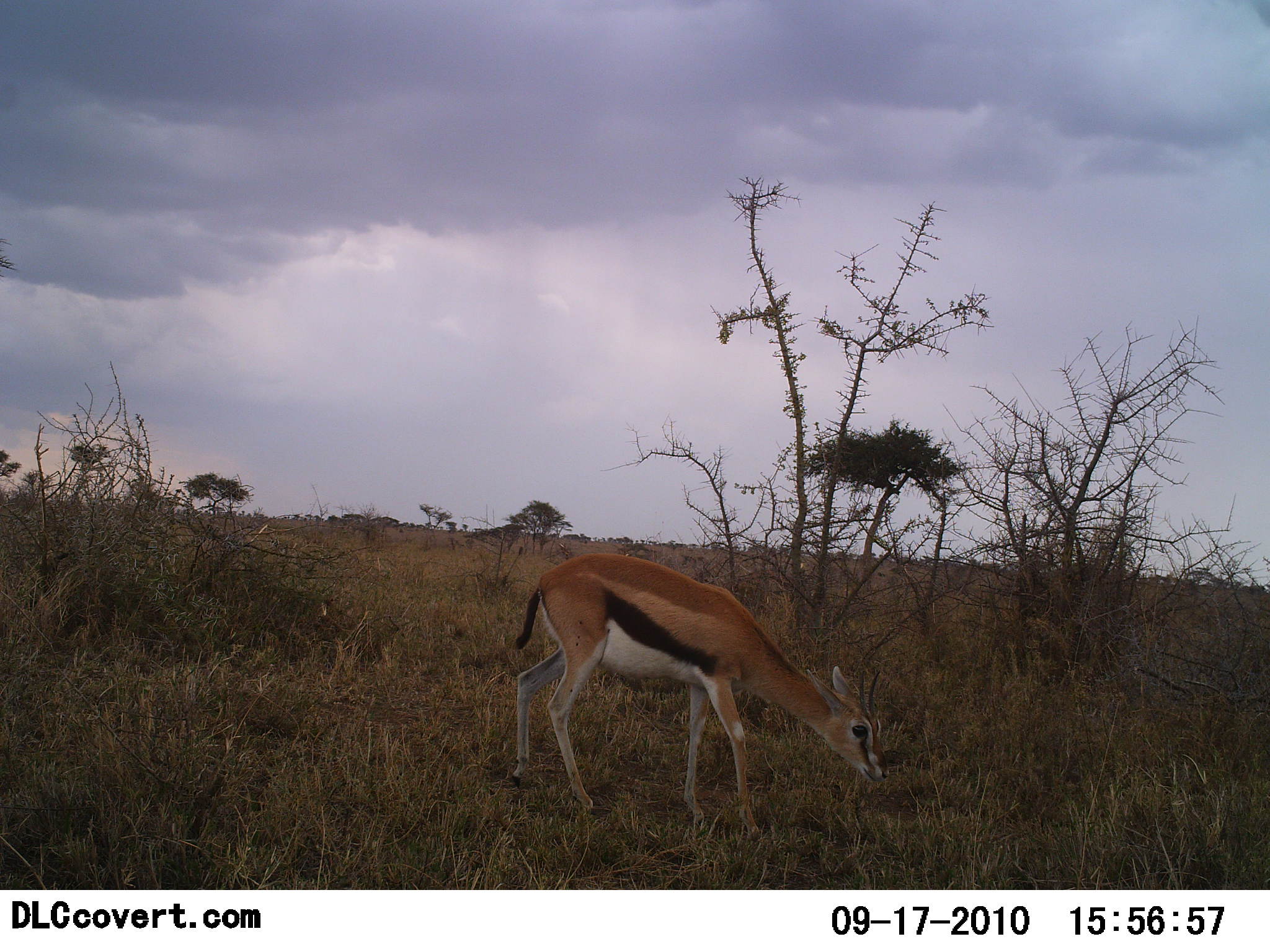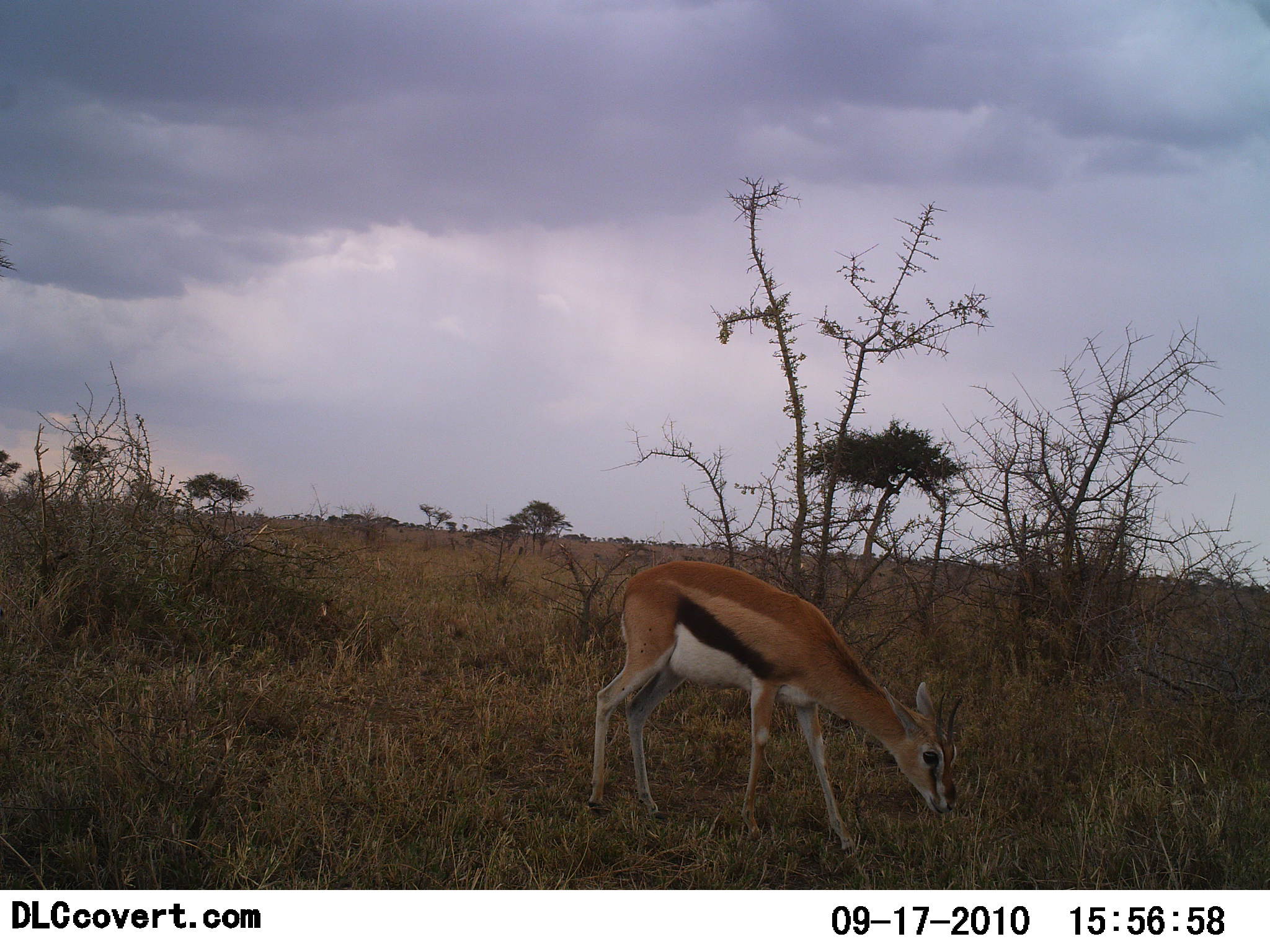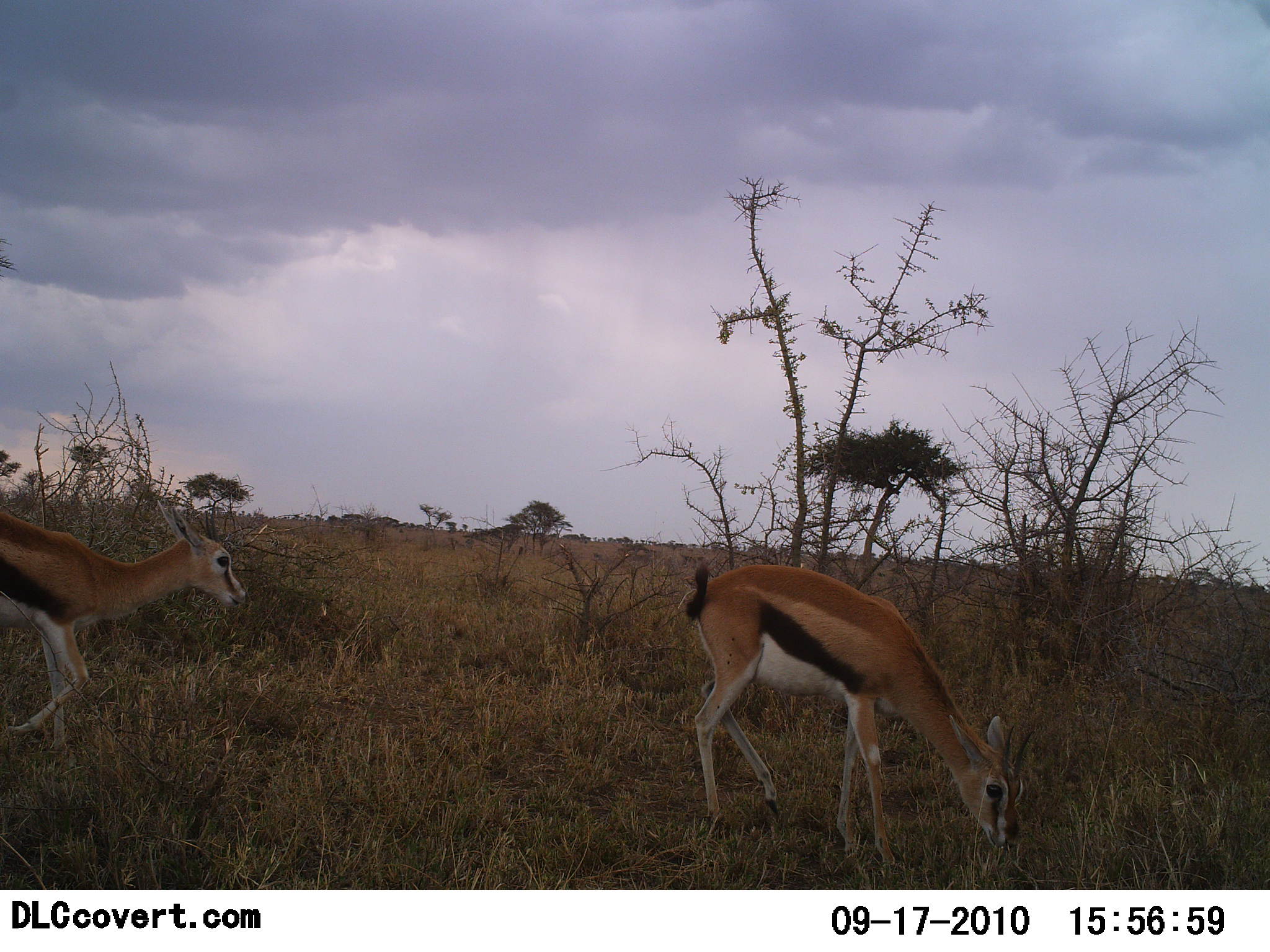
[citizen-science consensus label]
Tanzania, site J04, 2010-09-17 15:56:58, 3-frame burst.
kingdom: Animalia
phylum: Chordata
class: Mammalia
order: Artiodactyla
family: Bovidae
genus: Eudorcas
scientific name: Eudorcas thomsonii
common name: thomson's gazelle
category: gazellethomsons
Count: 2.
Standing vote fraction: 20%.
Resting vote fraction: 0%.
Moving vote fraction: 33%.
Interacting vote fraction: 0%.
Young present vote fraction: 7%.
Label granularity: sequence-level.